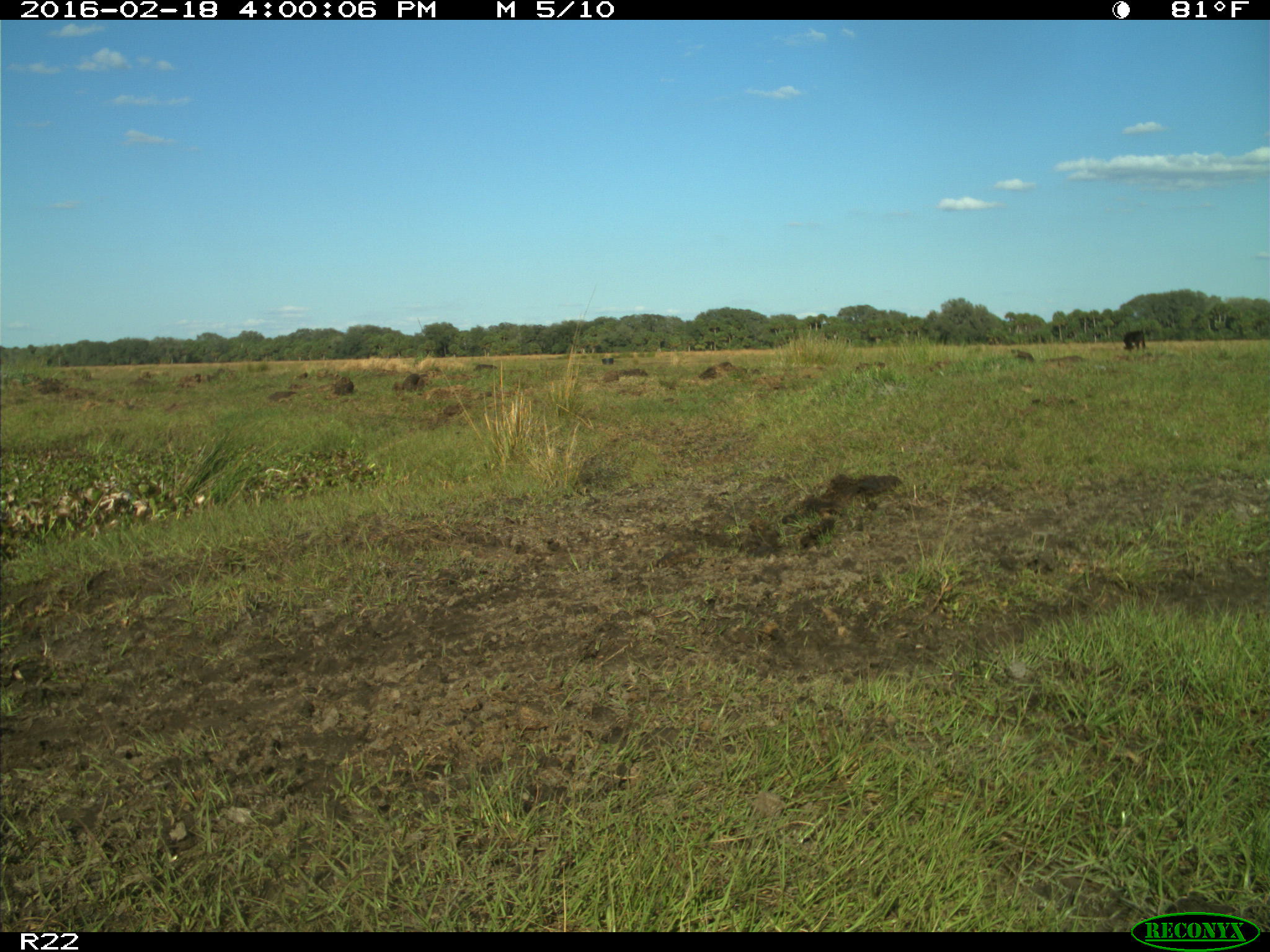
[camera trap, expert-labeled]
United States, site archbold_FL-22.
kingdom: Animalia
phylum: Chordata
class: Mammalia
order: Artiodactyla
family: Bovidae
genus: Bos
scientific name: Bos taurus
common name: domestic cow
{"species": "Bos taurus (domestic cow)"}